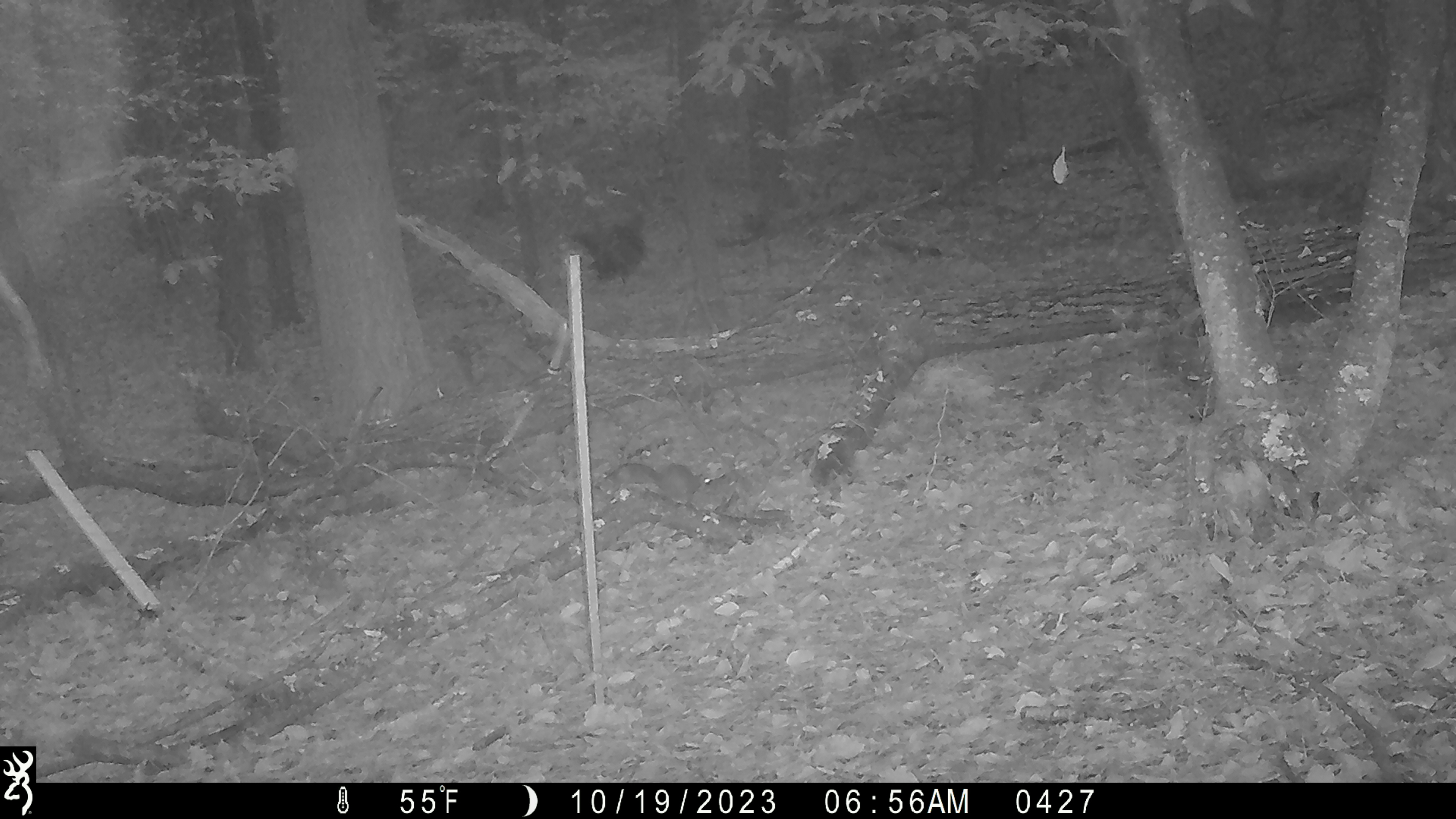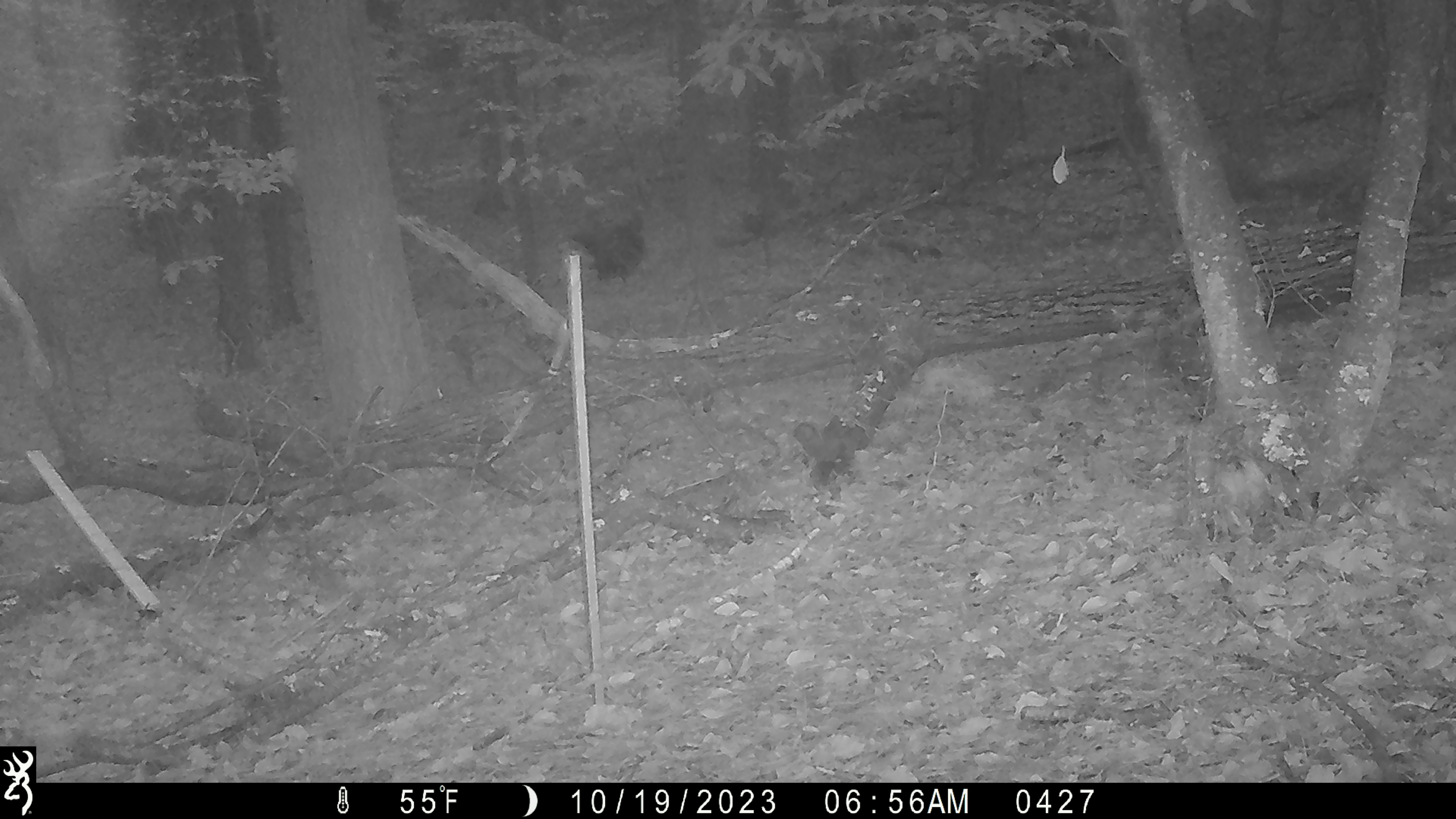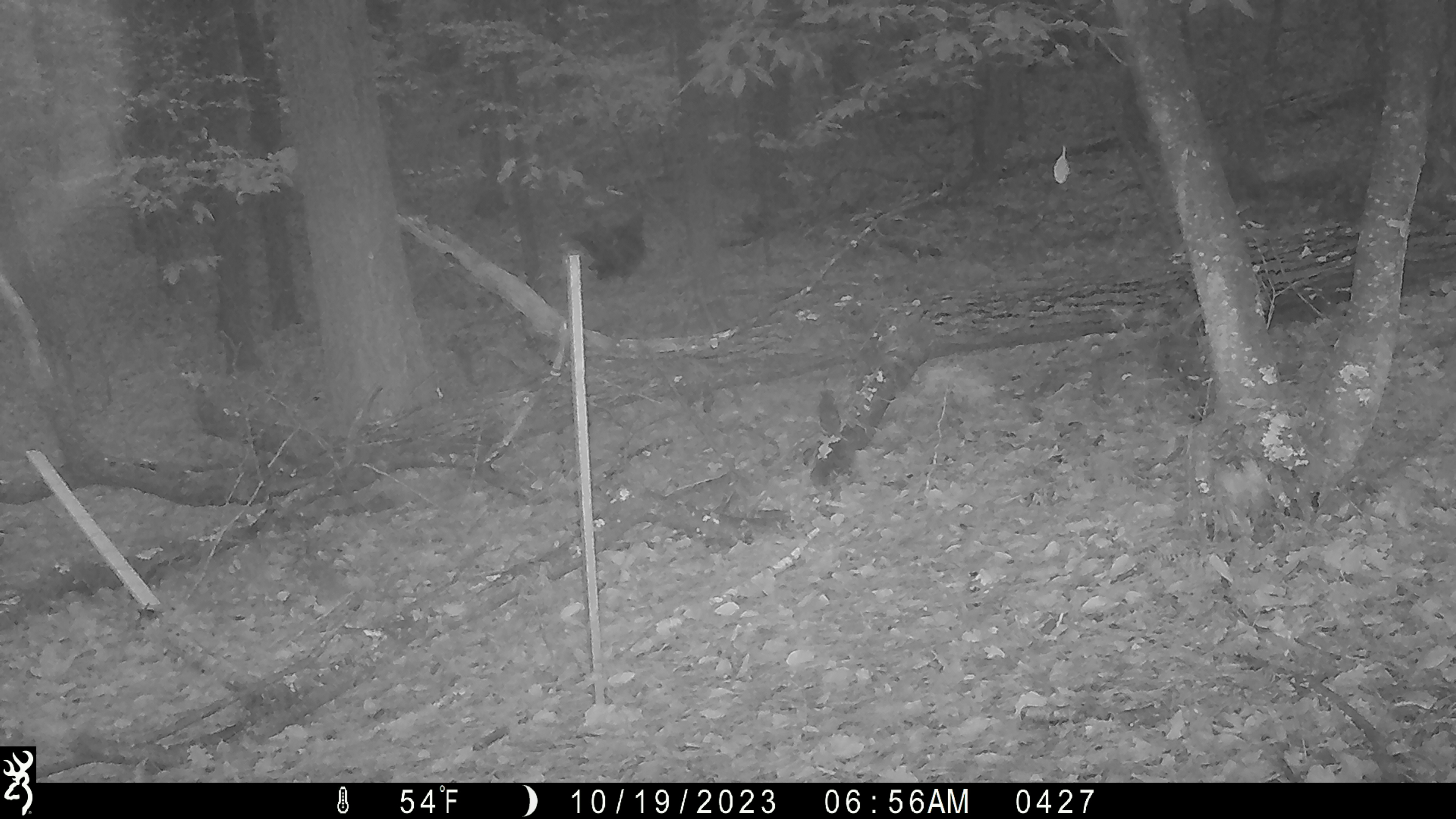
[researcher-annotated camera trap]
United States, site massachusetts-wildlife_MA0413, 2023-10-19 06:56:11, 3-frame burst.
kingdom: Animalia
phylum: Chordata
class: Mammalia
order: Rodentia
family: Sciuridae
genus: Sciurus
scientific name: Sciurus carolinensis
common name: gray squirrel